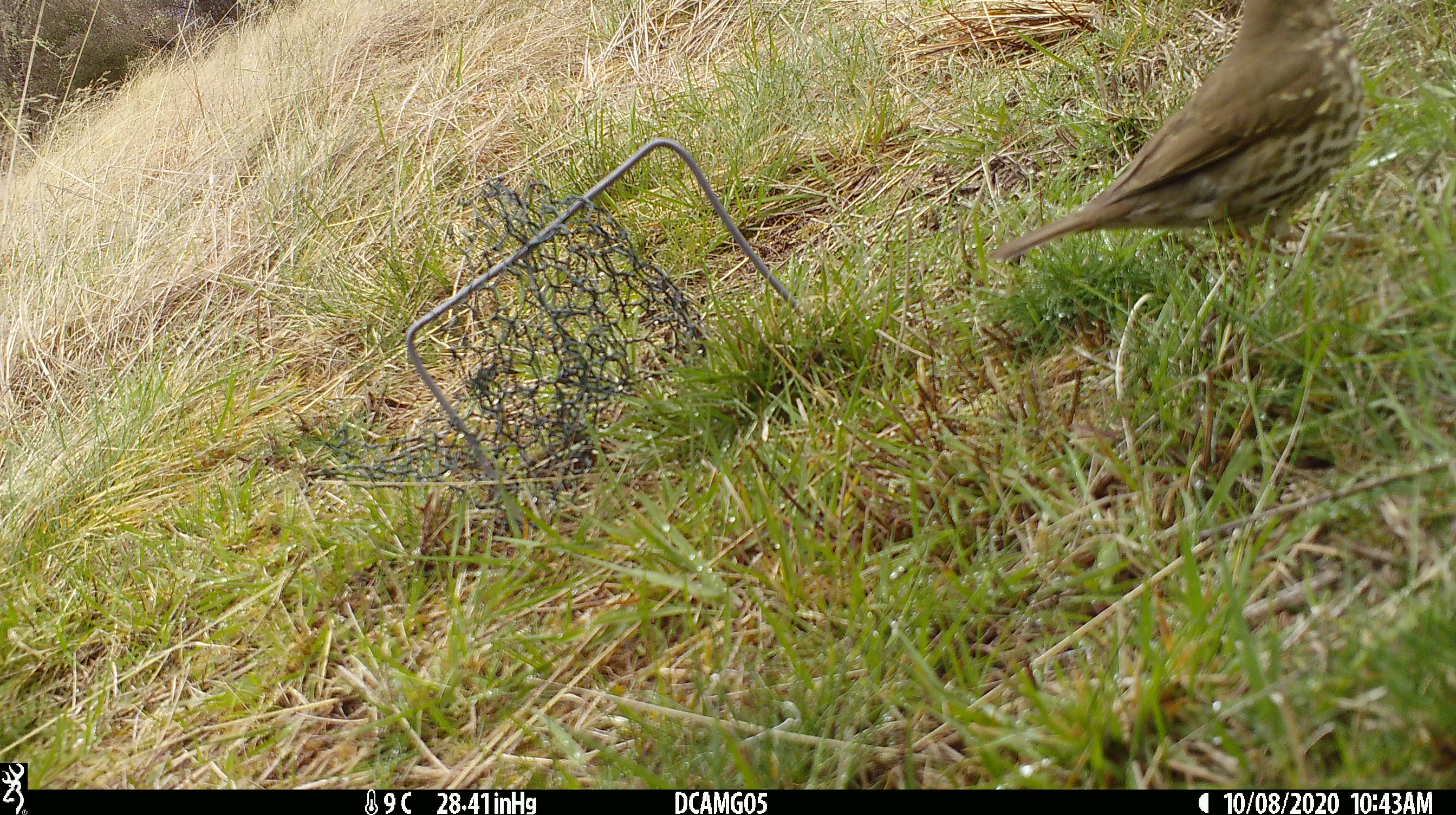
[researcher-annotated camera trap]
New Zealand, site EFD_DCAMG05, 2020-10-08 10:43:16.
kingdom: Animalia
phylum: Chordata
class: Aves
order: Passeriformes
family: Turdidae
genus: Turdus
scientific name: Turdus philomelos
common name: song thrush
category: thrush